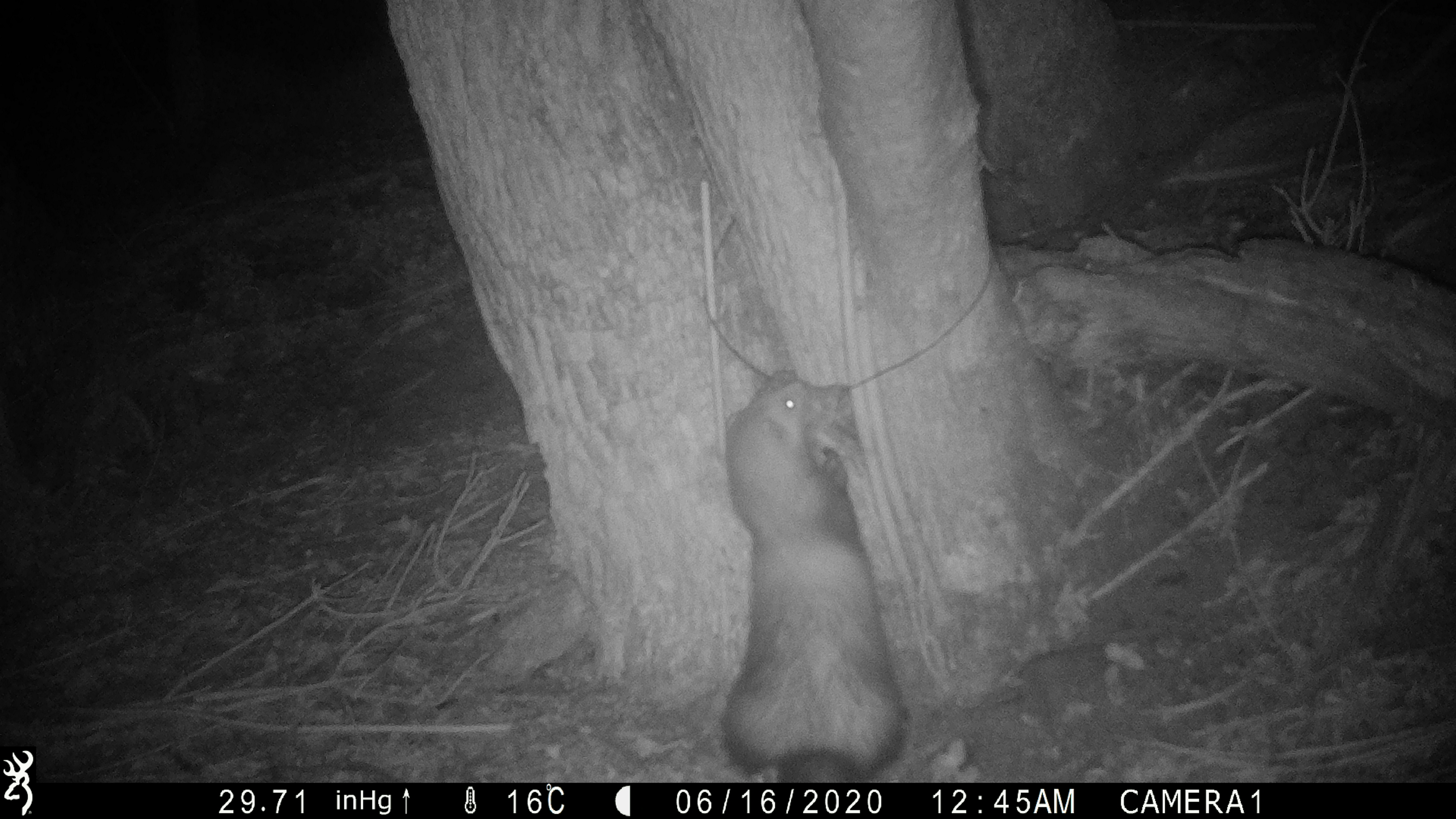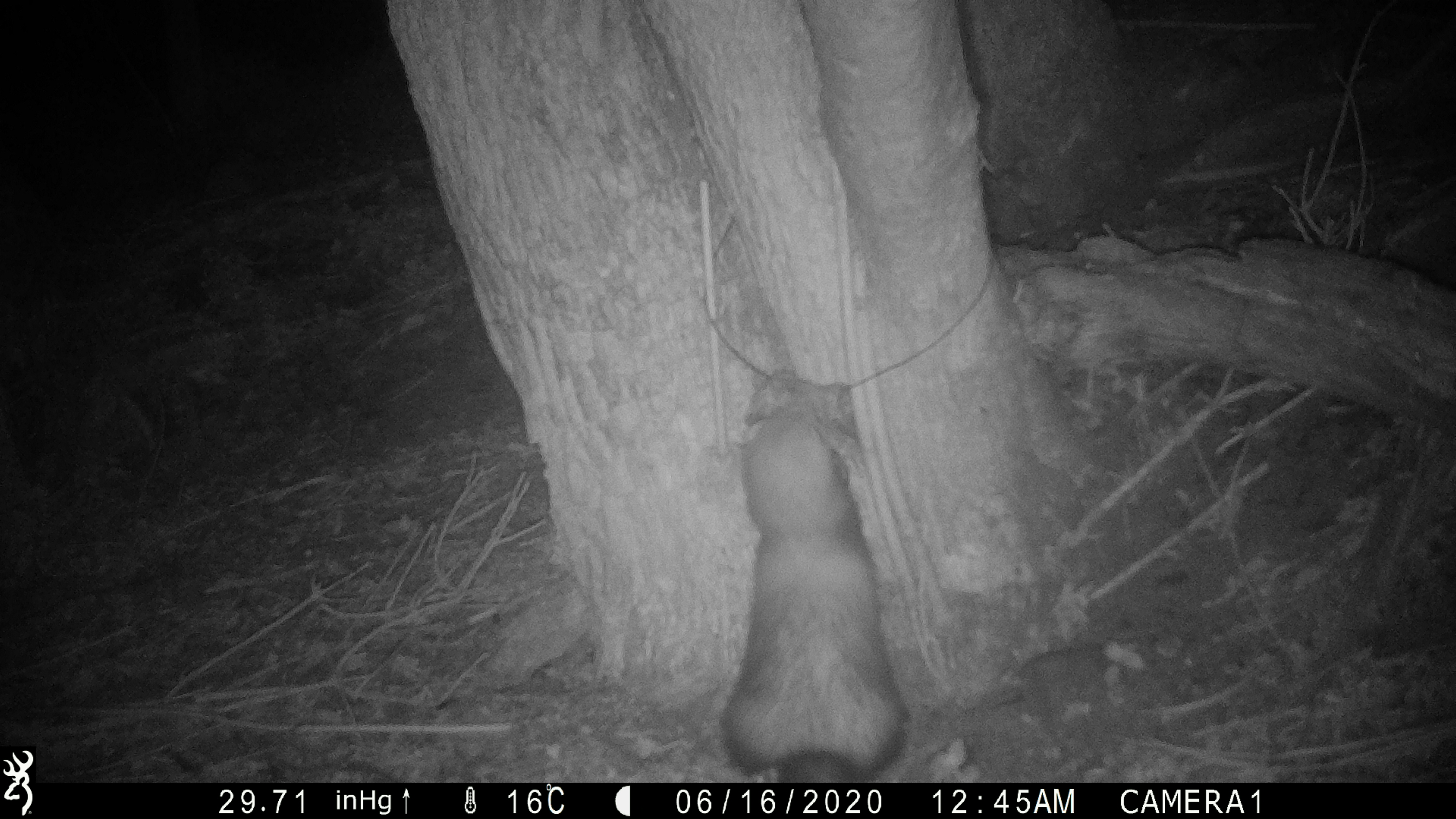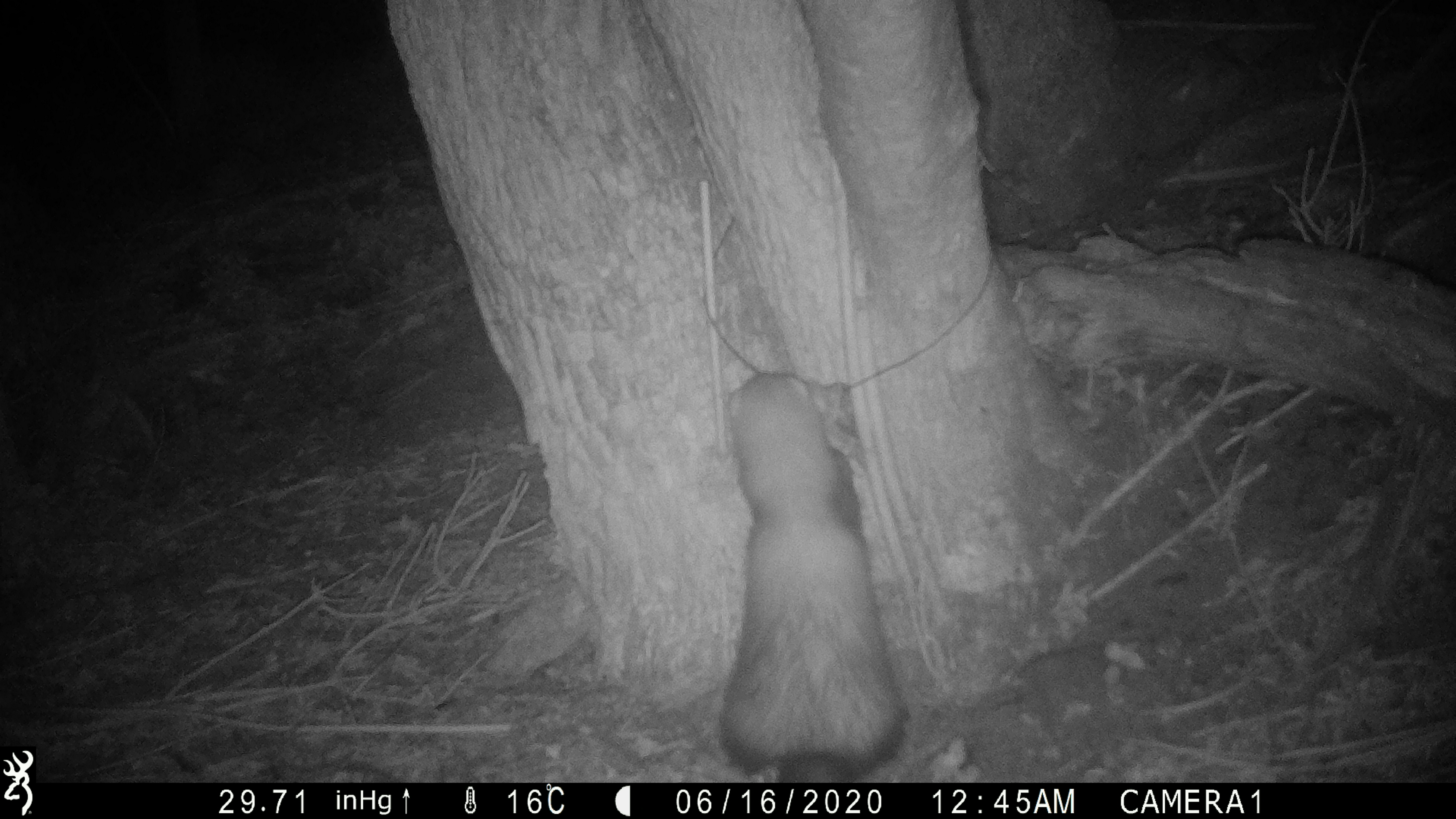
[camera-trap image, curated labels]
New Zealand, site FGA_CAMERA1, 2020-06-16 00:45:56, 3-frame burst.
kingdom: Animalia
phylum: Chordata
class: Mammalia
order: Carnivora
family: Mustelidae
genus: Mustela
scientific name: Mustela furo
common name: ferret